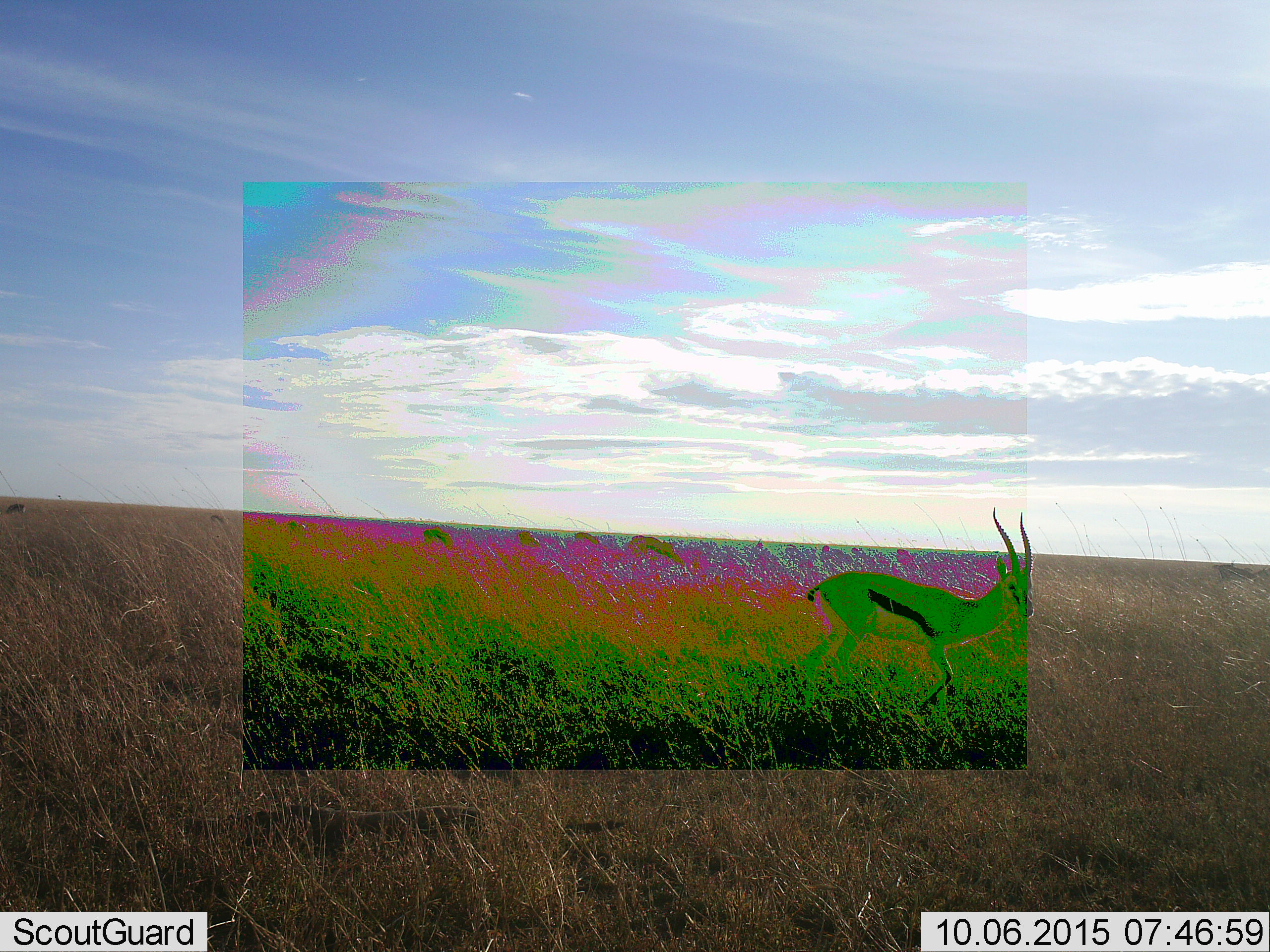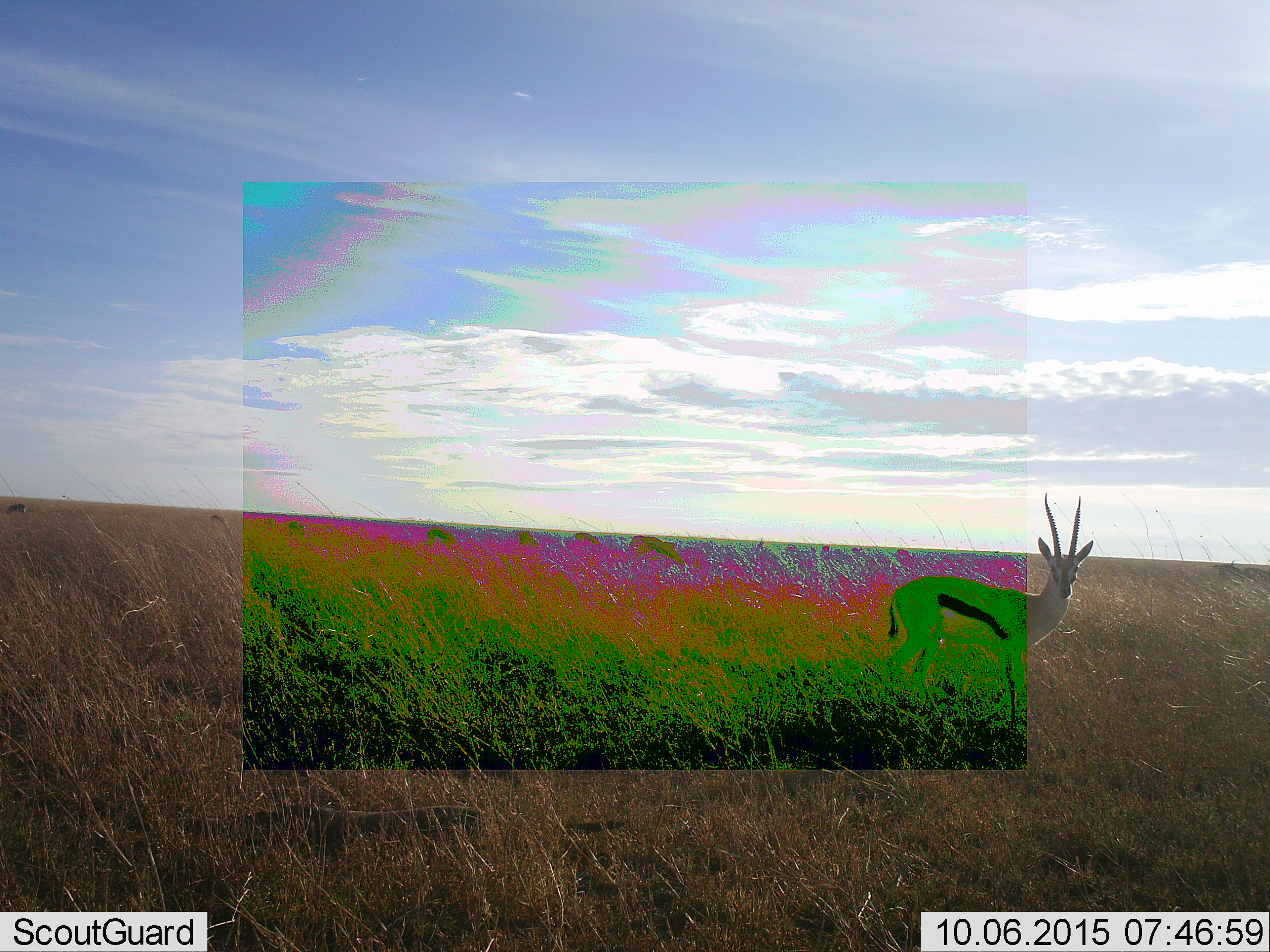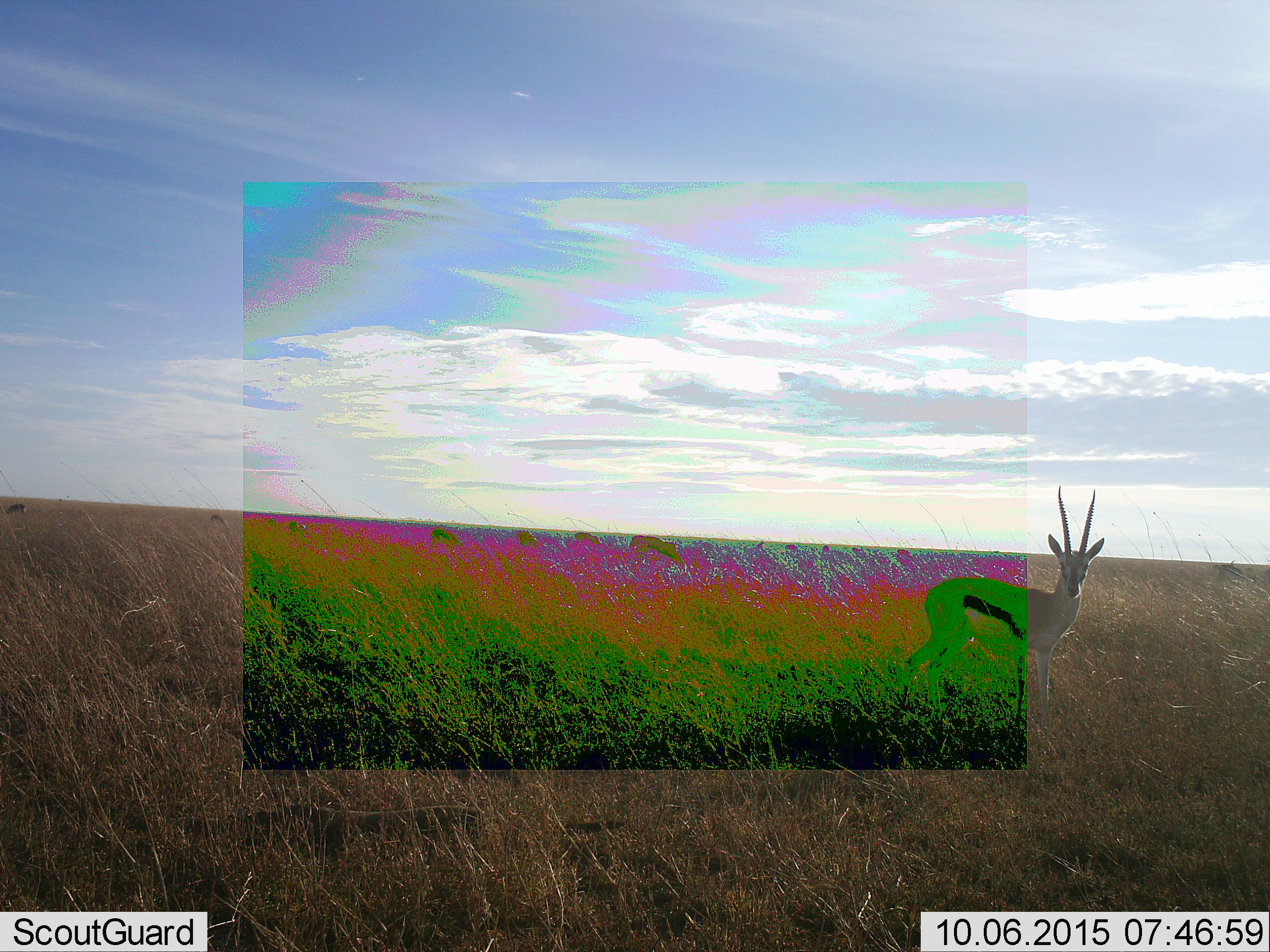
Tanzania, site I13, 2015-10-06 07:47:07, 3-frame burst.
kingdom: Animalia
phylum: Chordata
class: Mammalia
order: Artiodactyla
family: Bovidae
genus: Eudorcas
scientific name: Eudorcas thomsonii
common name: thomson's gazelle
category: gazellethomsons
Gazellethomsons (thomson's gazelle) (Eudorcas thomsonii), count 8. Behavior (volunteer vote fractions): standing 38%, resting 0%, moving 88%, interacting 0%. Young present (vote fraction): 0%. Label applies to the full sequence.